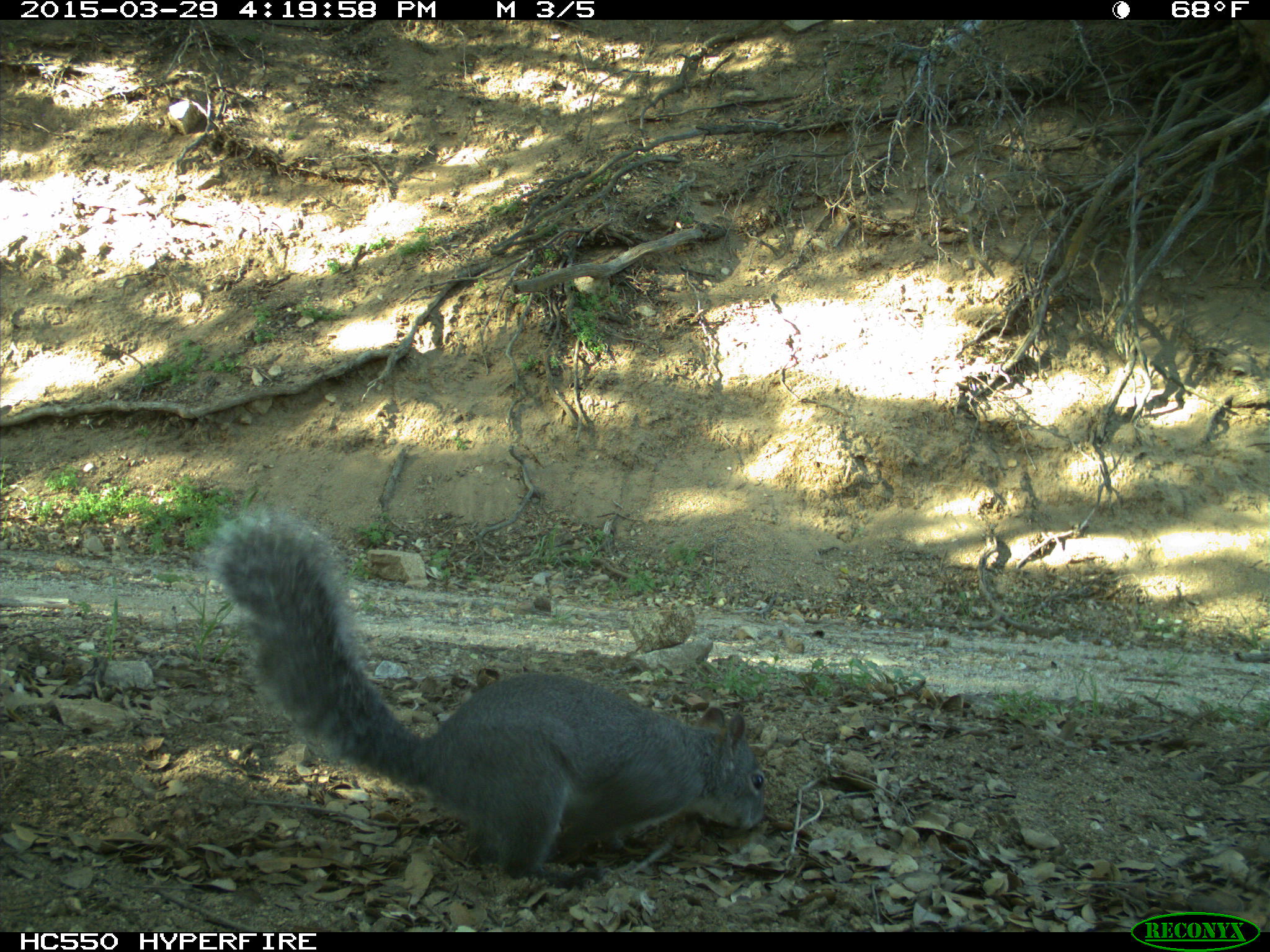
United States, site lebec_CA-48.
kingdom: Animalia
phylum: Chordata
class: Mammalia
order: Rodentia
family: Sciuridae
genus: Sciurus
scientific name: Sciurus carolinensis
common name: eastern gray squirrel